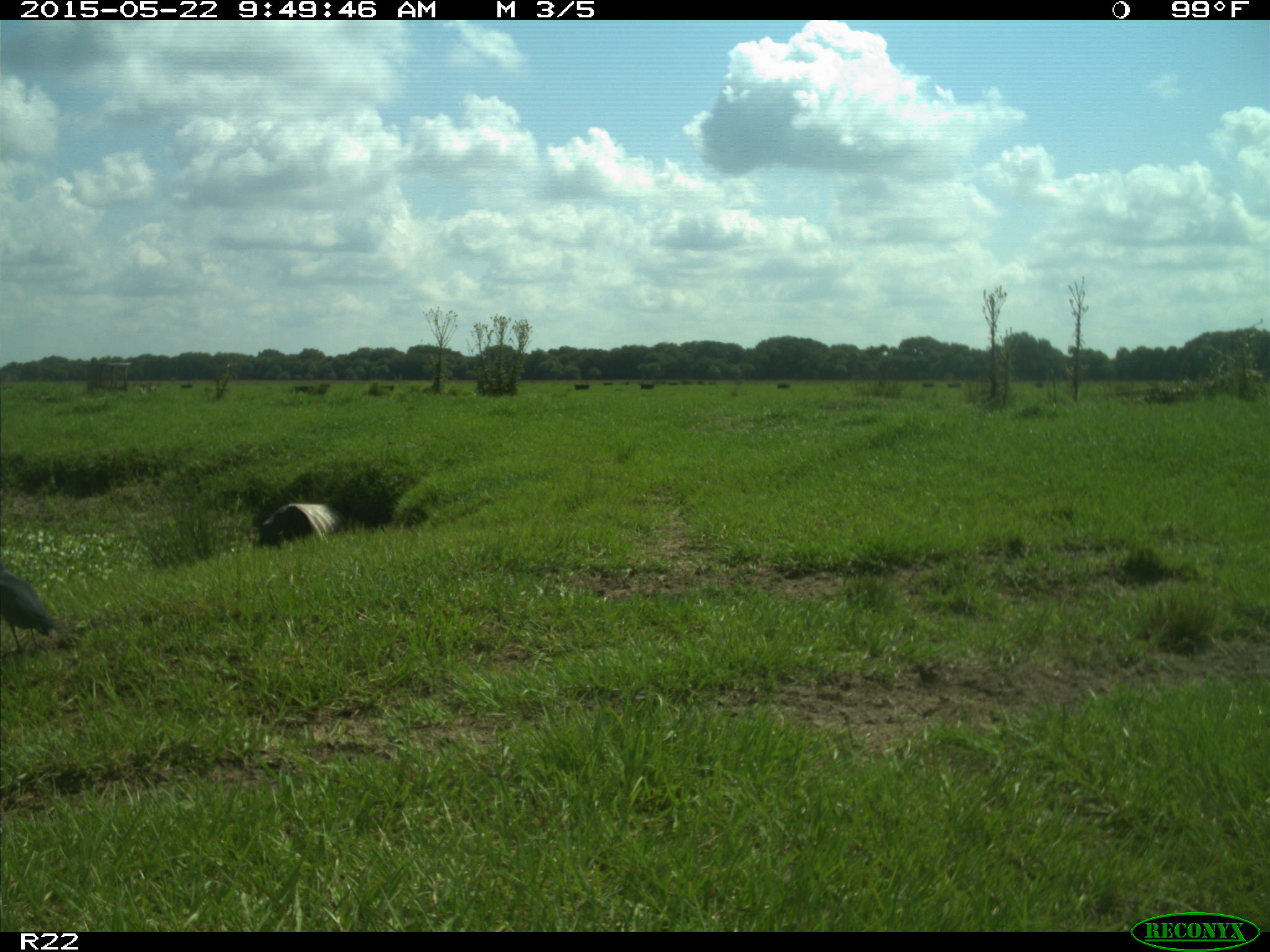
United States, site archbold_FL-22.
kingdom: Animalia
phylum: Chordata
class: Mammalia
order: Artiodactyla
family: Bovidae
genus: Bos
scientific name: Bos taurus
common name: domestic cow